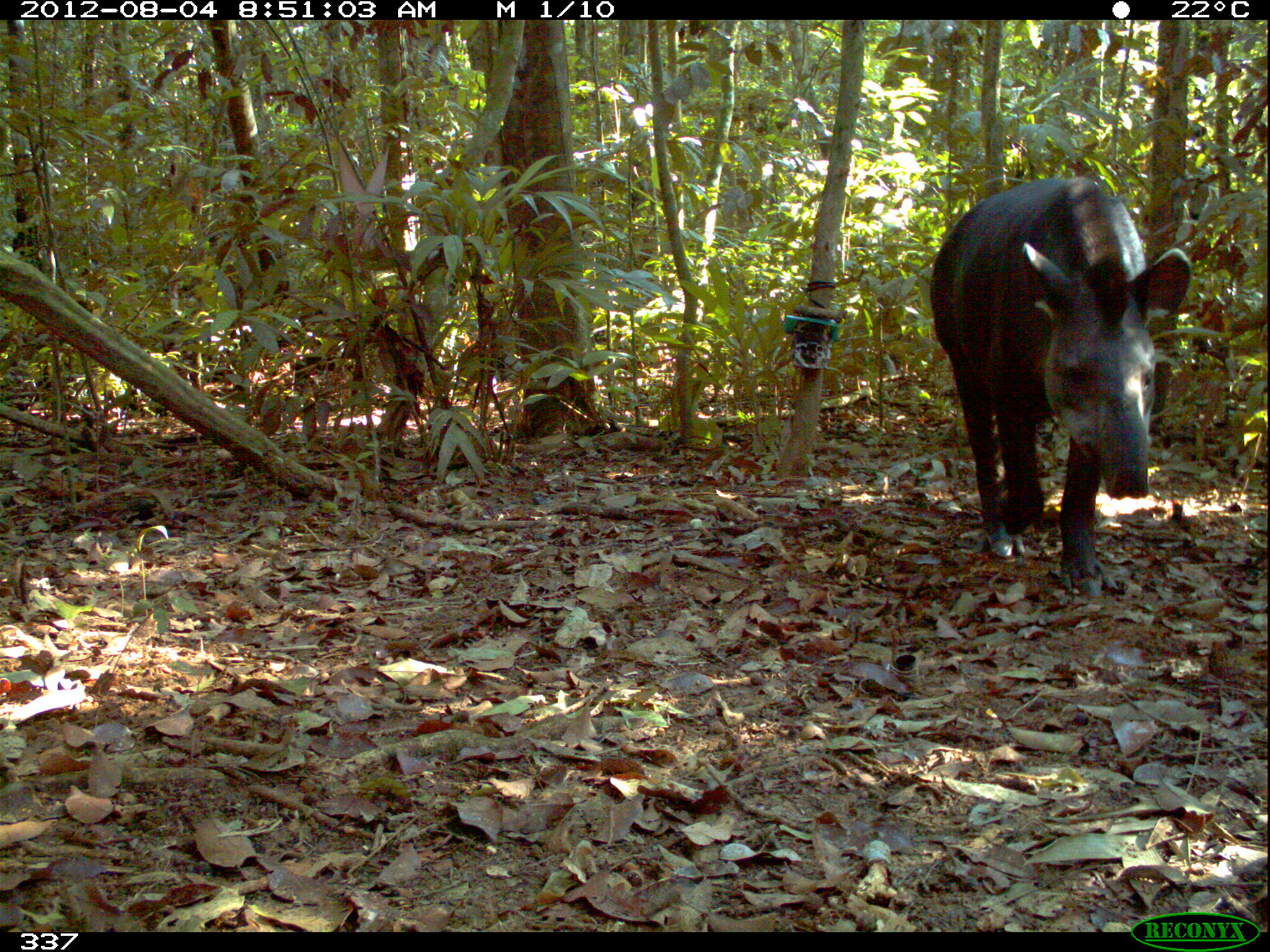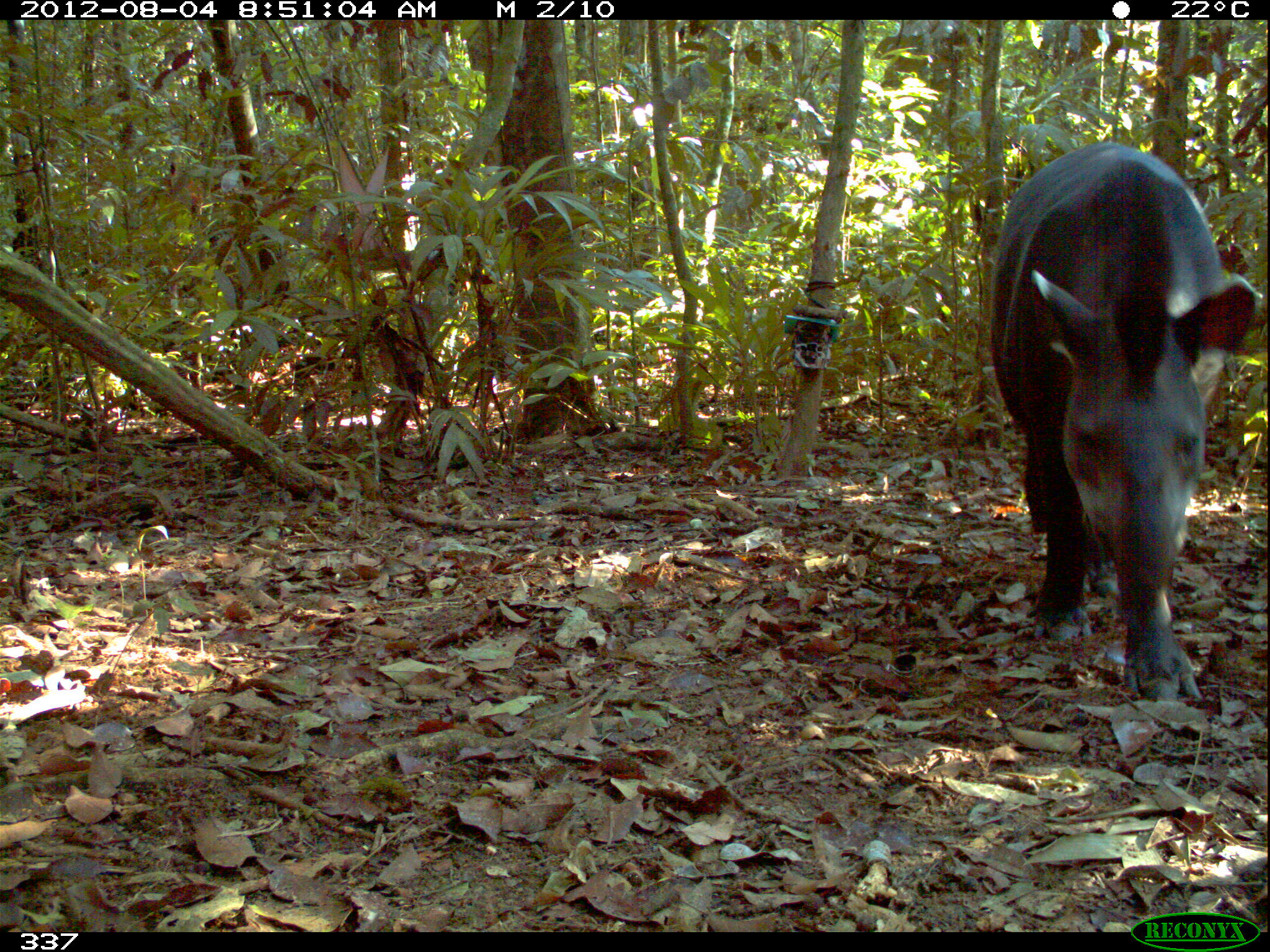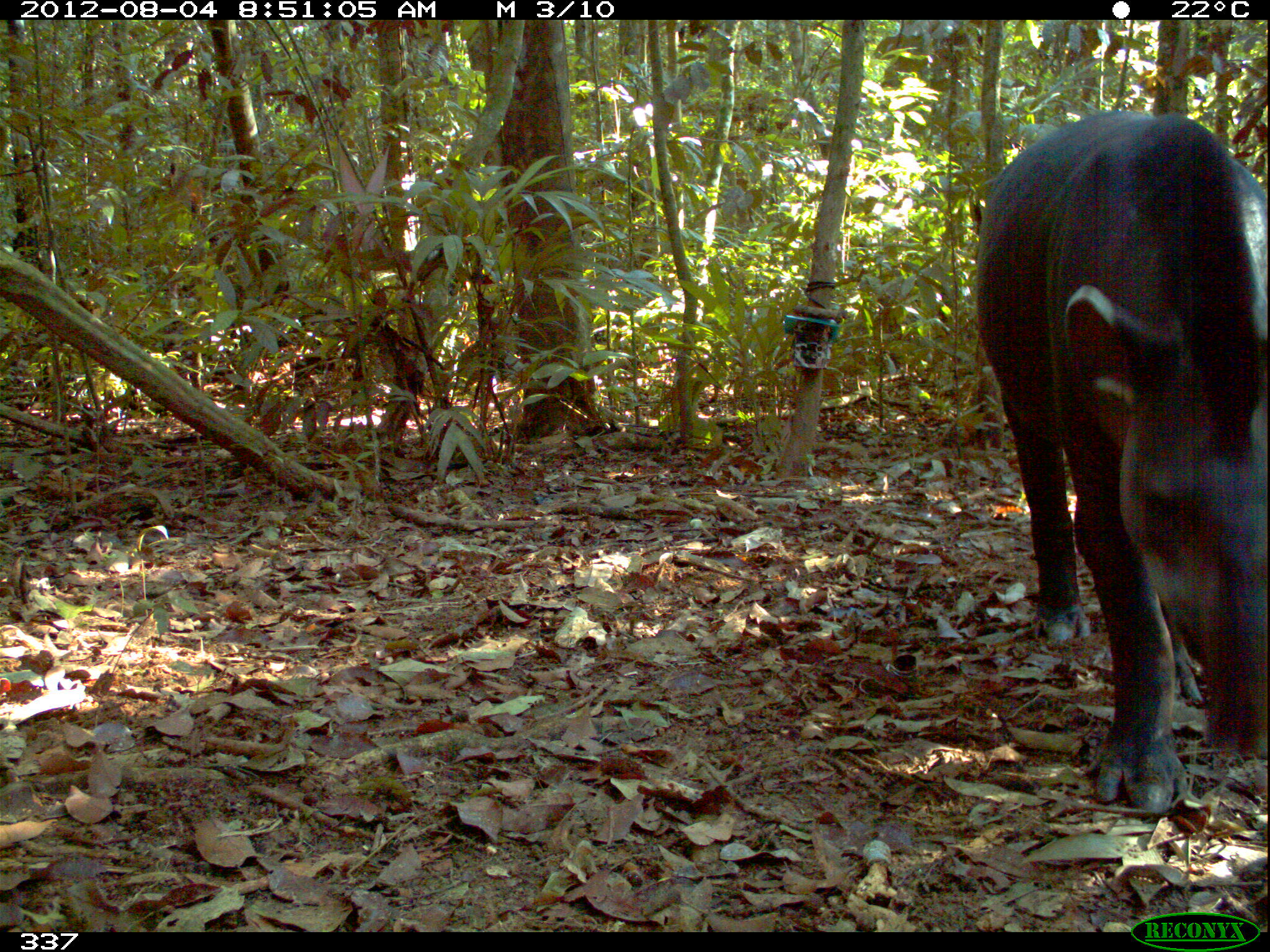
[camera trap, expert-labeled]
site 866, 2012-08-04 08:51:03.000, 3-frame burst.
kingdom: Animalia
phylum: Chordata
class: Mammalia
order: Perissodactyla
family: Tapiridae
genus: Tapirus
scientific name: Tapirus terrestris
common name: south american tapir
Tapirus terrestris (south american tapir).